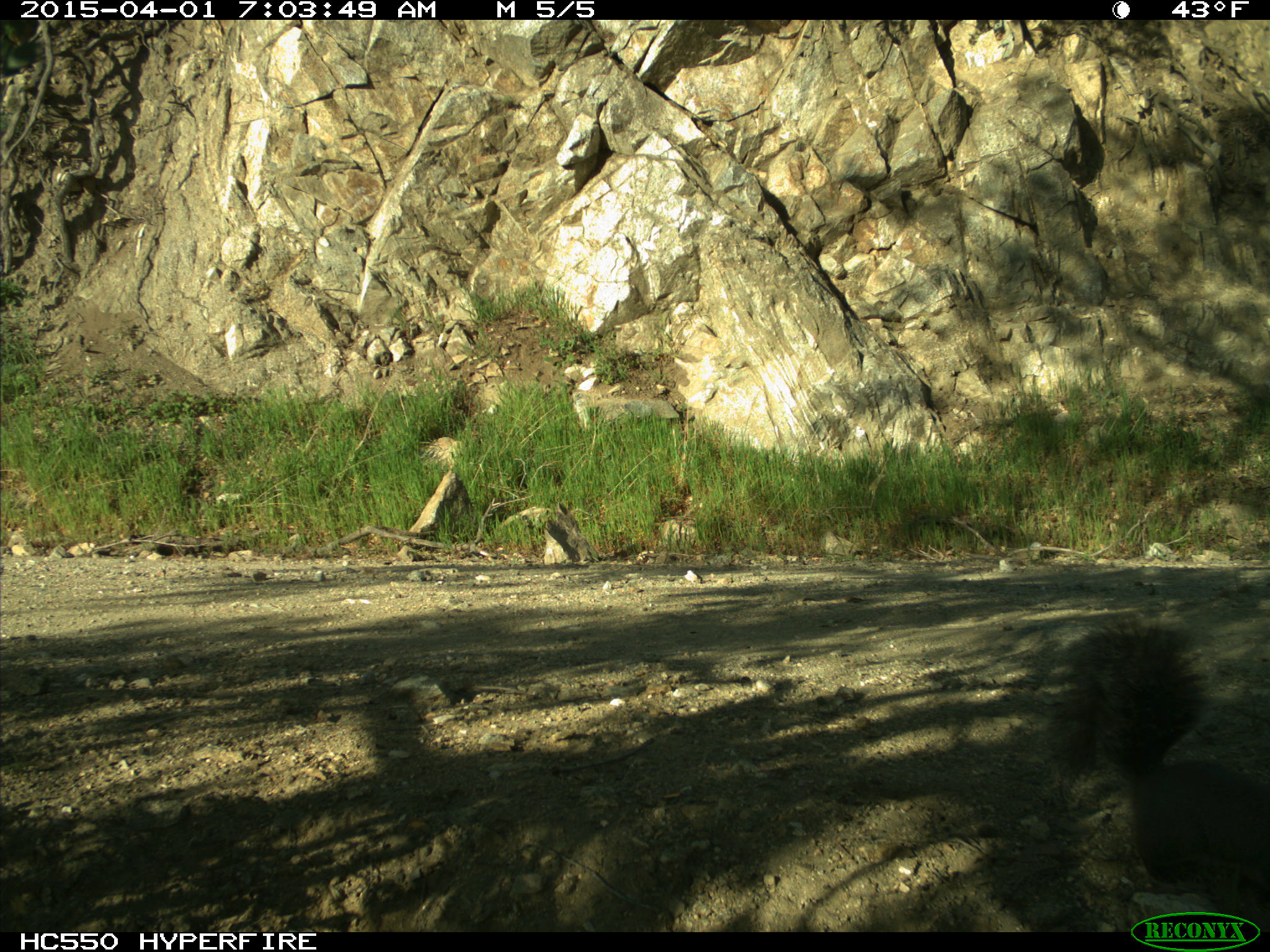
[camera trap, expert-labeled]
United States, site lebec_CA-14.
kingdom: Animalia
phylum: Chordata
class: Mammalia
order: Rodentia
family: Sciuridae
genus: Sciurus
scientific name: Sciurus carolinensis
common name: eastern gray squirrel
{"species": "Sciurus carolinensis (eastern gray squirrel)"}